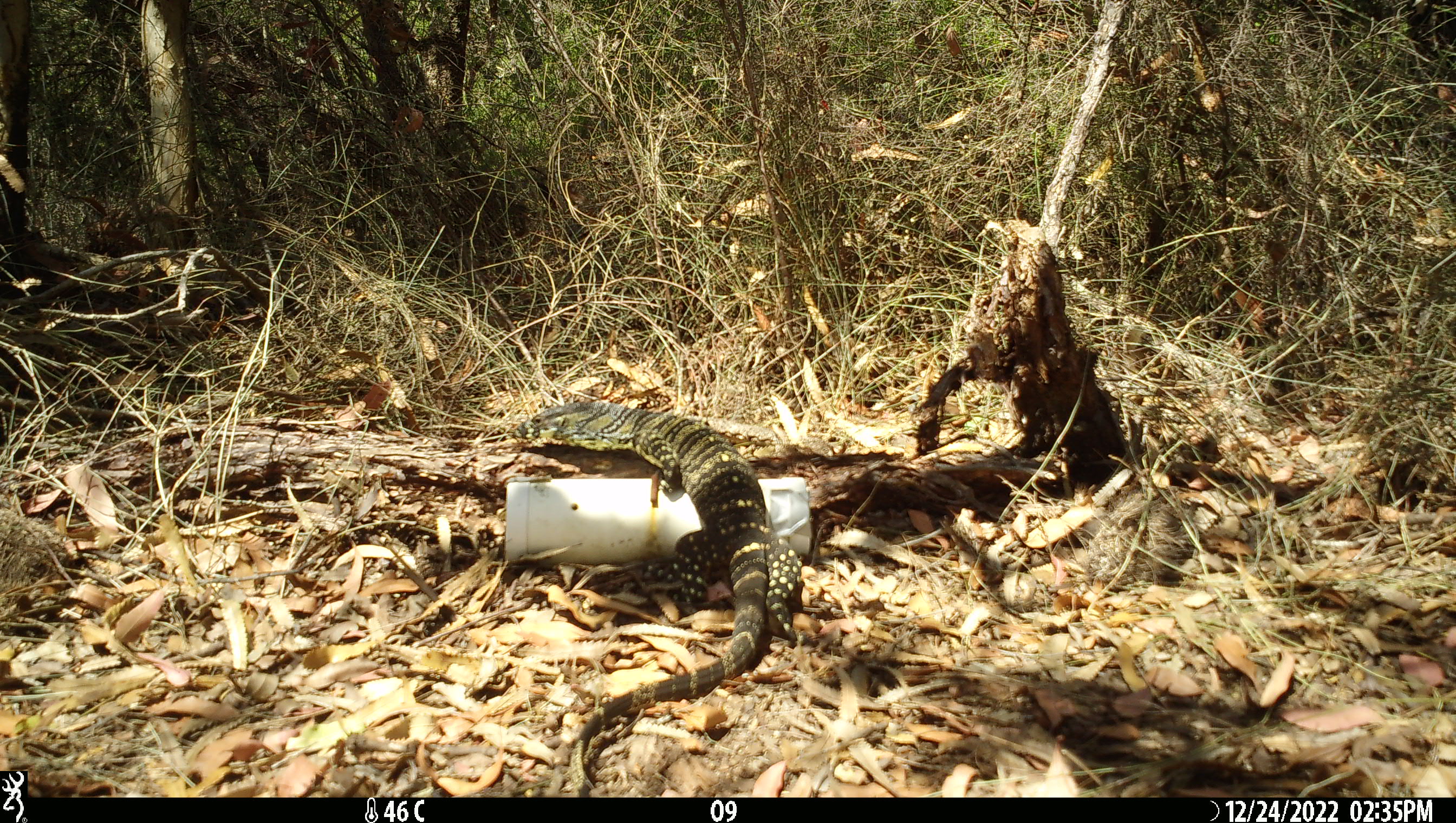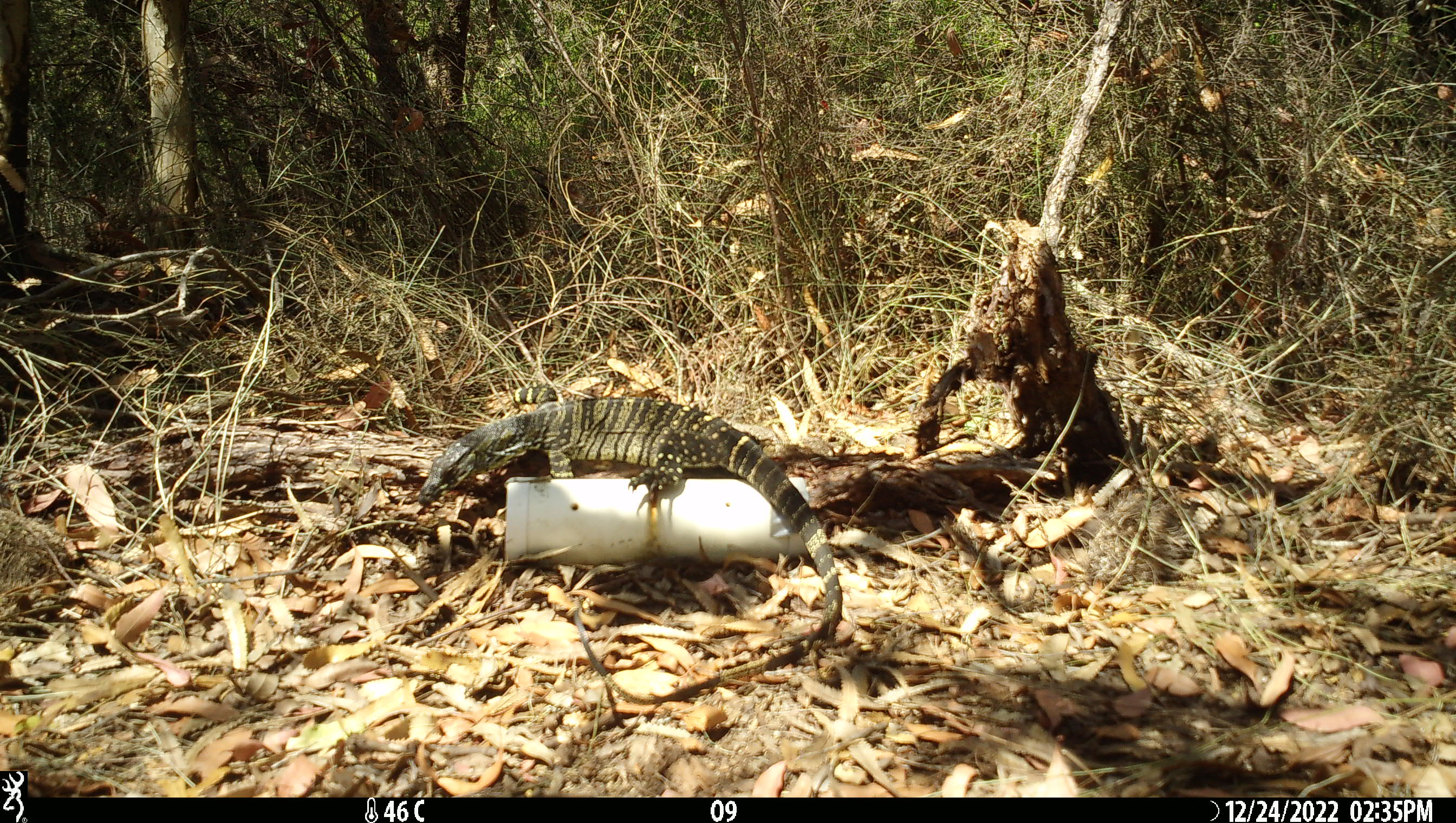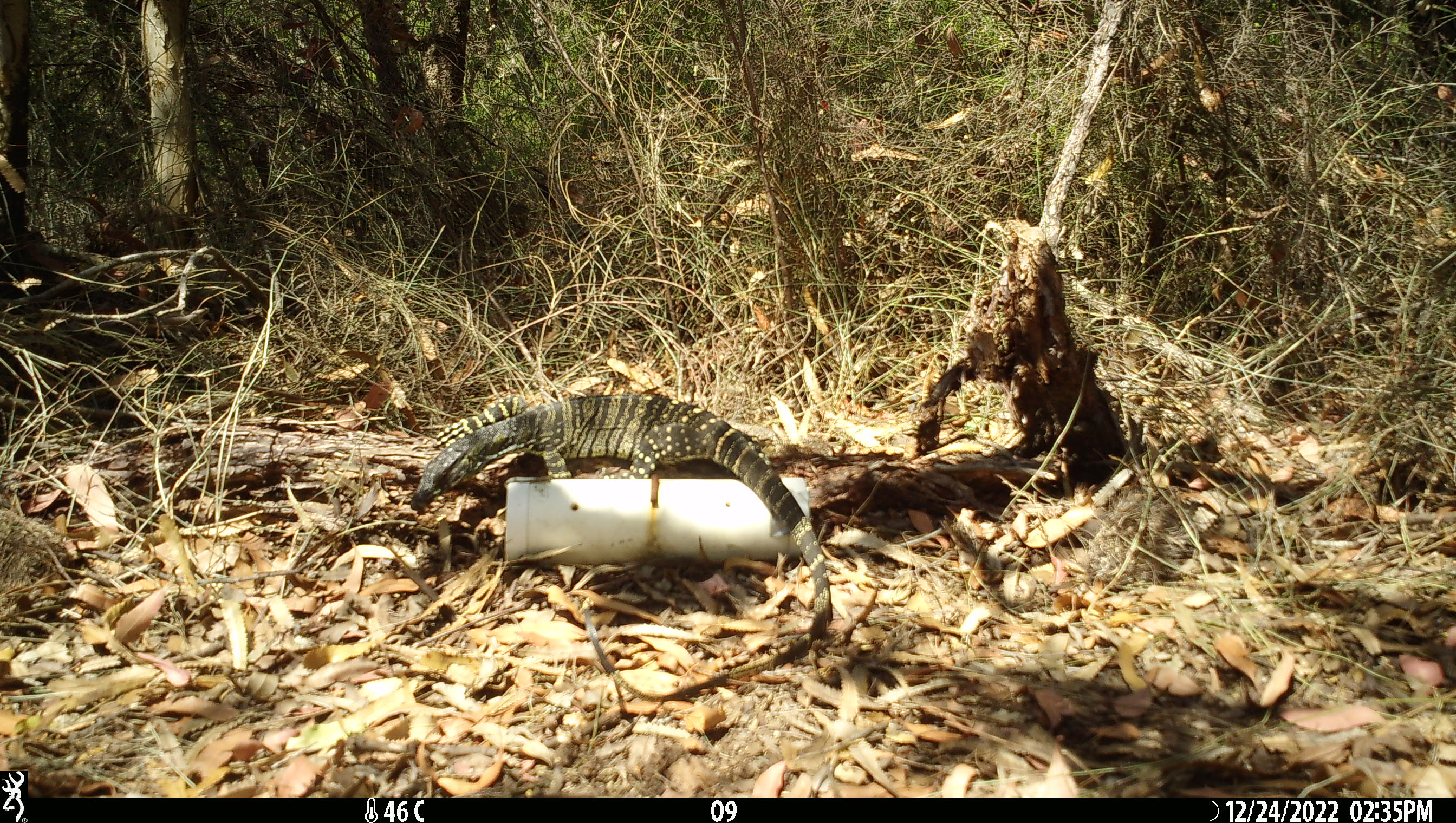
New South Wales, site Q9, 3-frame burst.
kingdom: Animalia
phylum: Chordata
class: Reptilia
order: Squamata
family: Varanidae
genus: Varanus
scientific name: Varanus varius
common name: lace monitor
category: goanna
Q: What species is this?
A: Goanna (lace monitor) (Varanus varius).